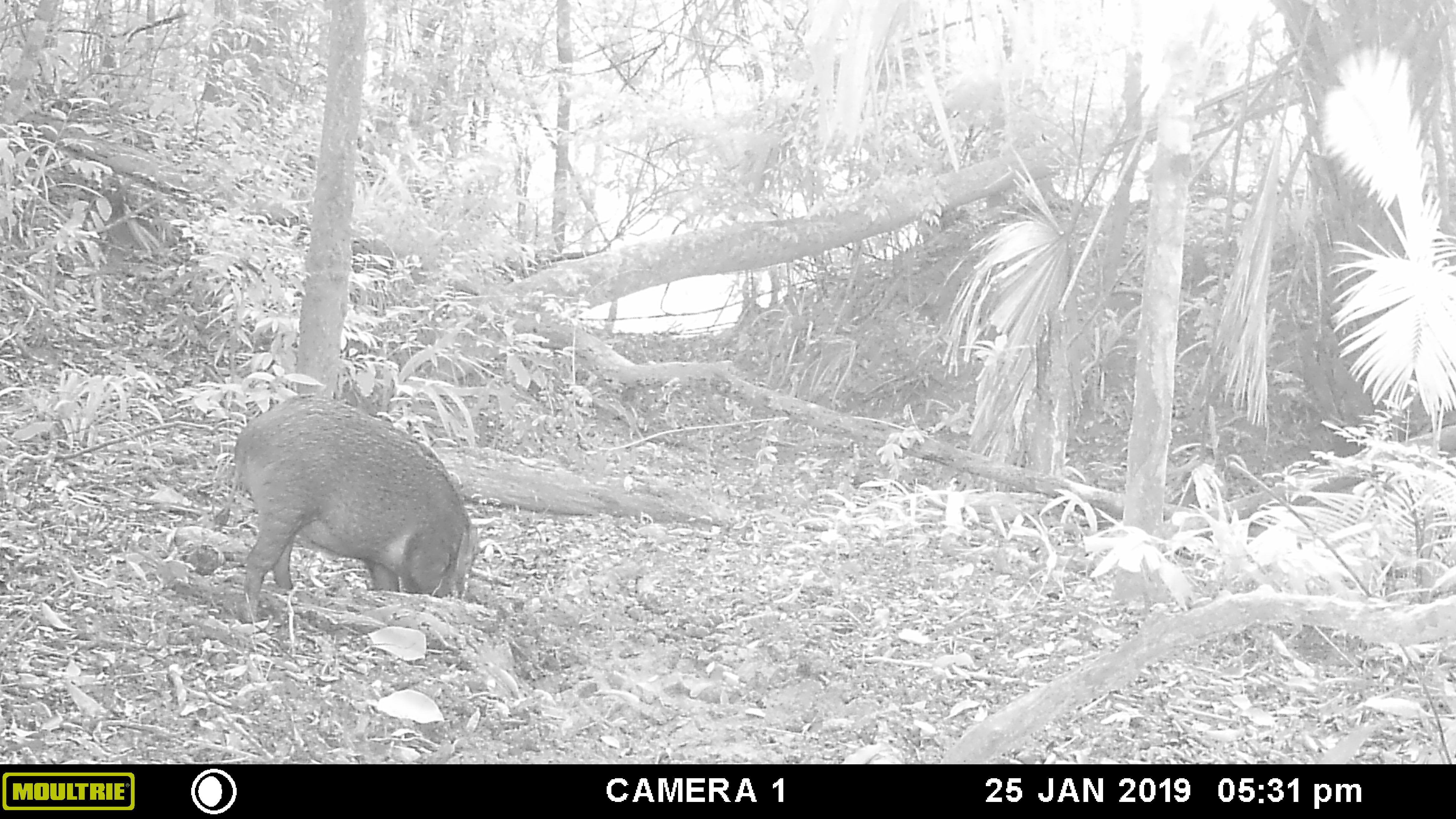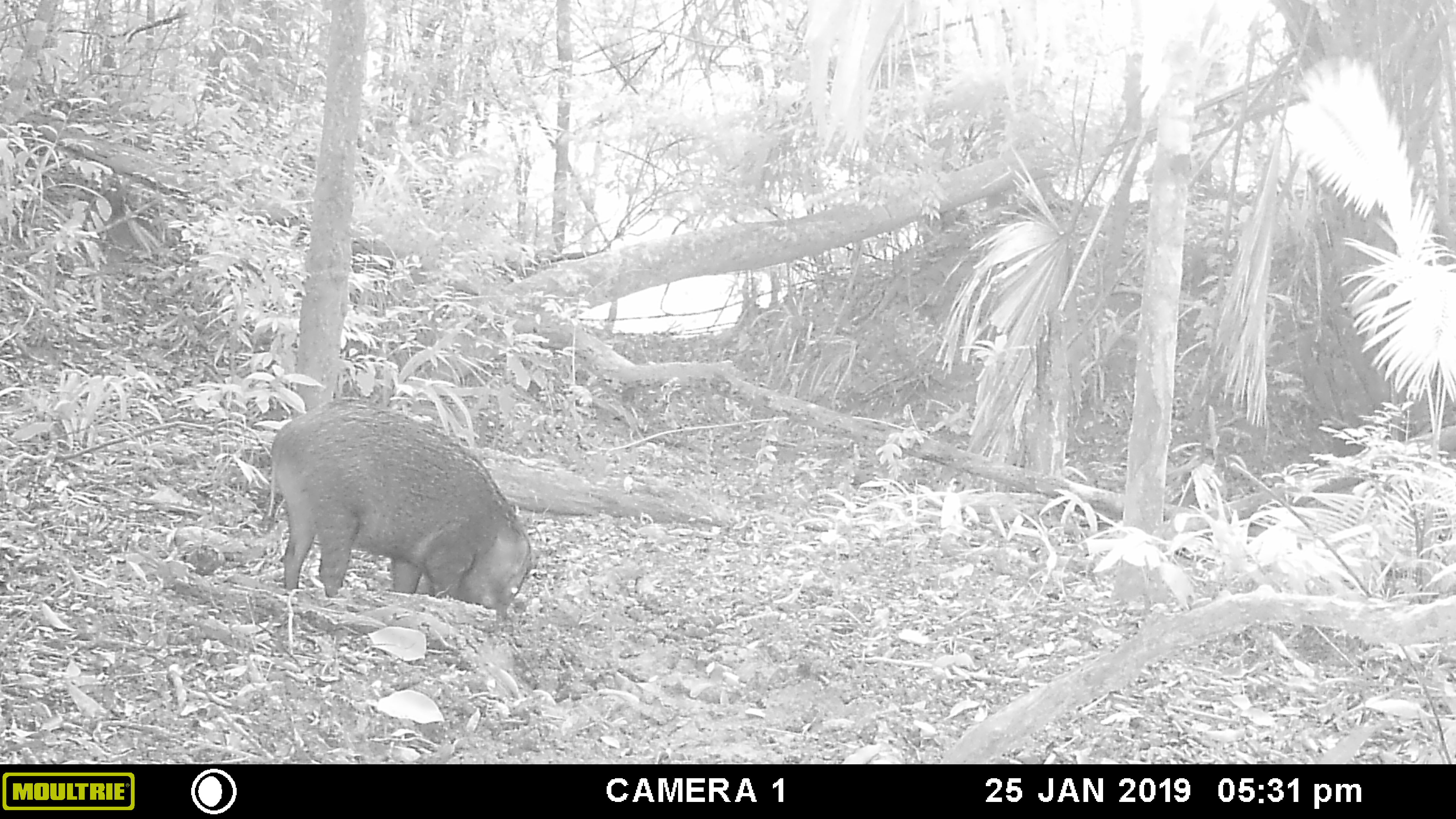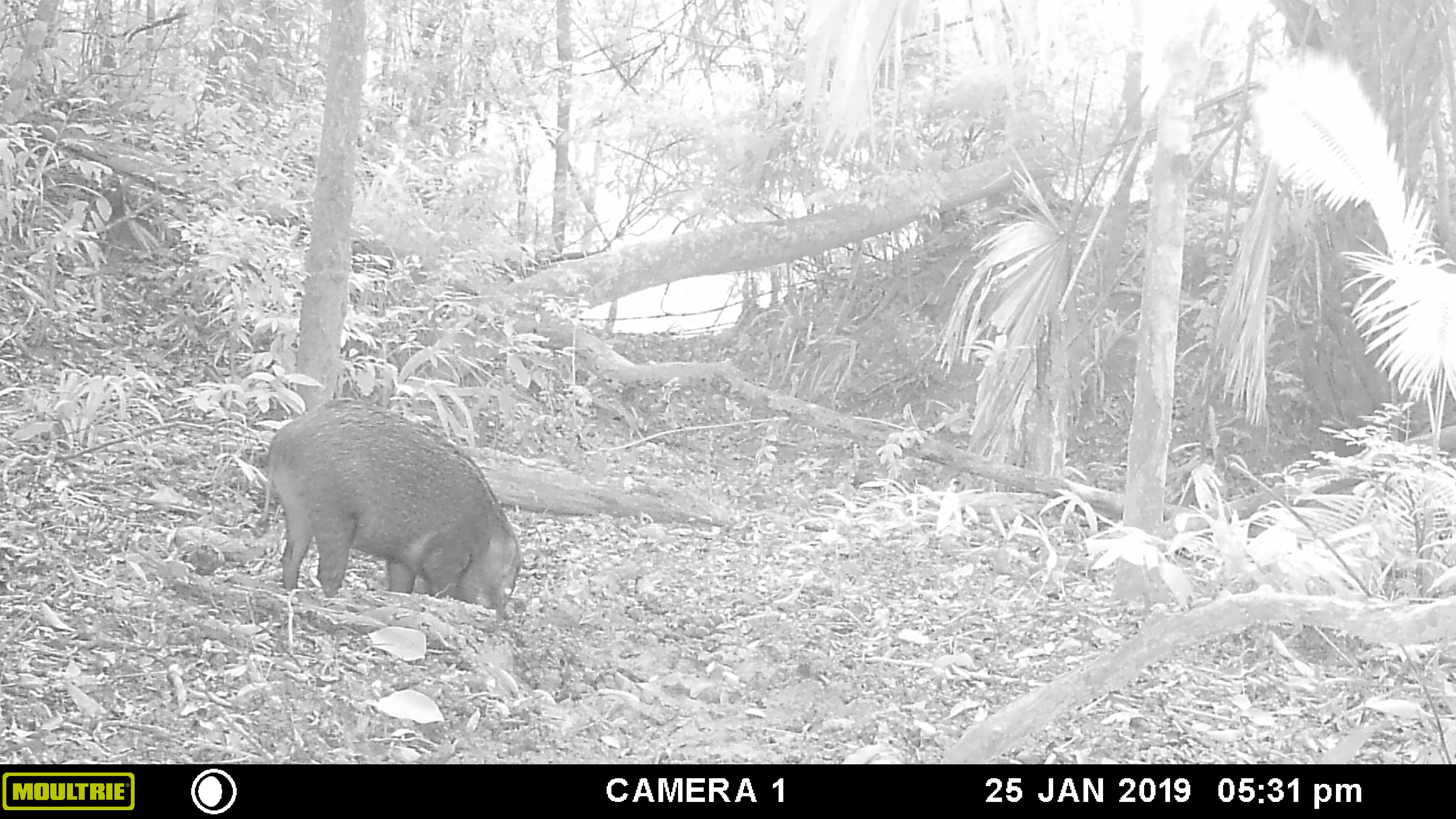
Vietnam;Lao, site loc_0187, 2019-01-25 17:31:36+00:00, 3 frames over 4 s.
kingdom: Animalia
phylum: Chordata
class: Mammalia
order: Artiodactyla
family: Suidae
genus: Sus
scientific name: Sus scrofa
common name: eurasian wild pig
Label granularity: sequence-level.